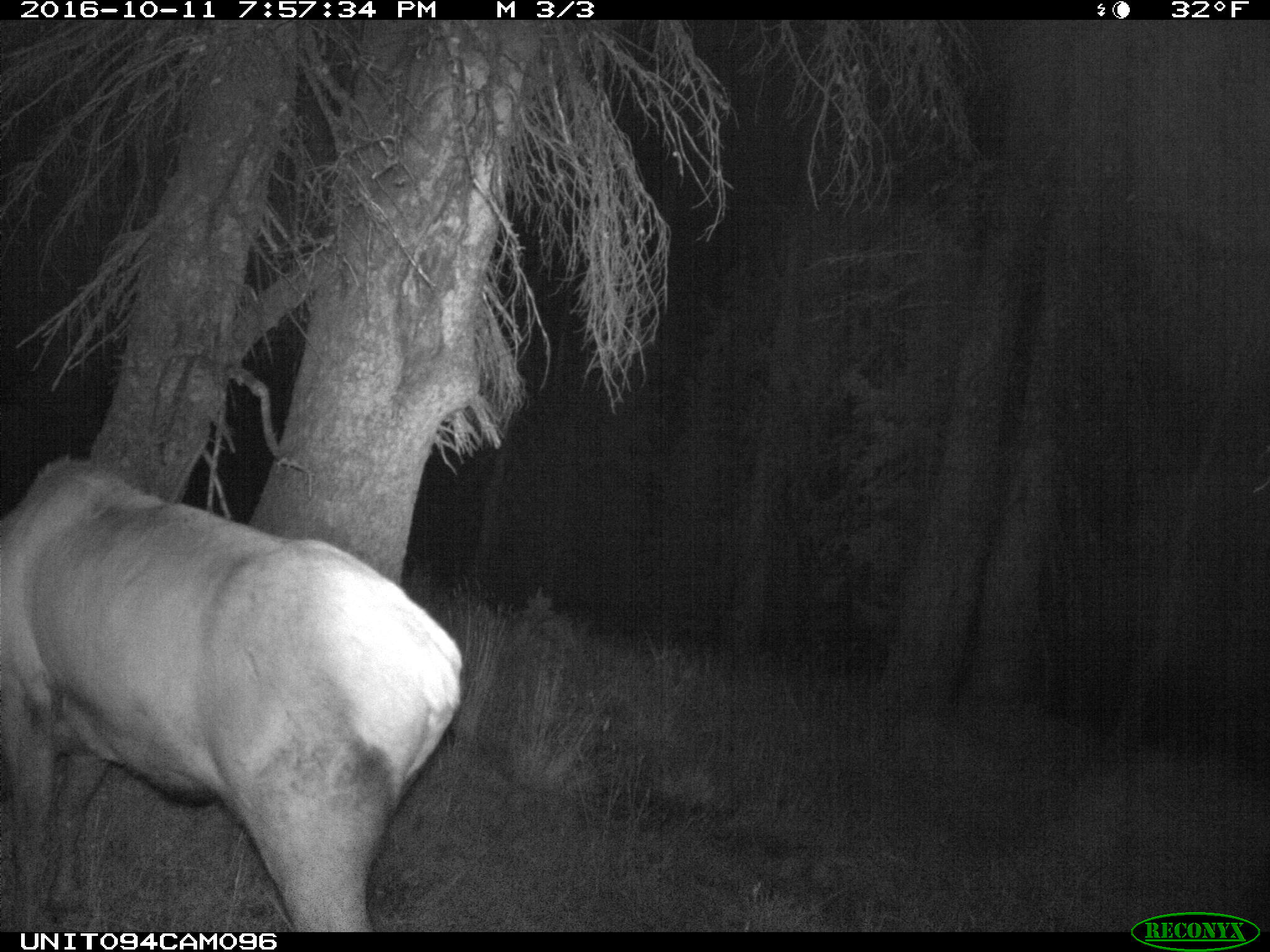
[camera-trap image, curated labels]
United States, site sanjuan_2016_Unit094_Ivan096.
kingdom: Animalia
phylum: Chordata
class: Mammalia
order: Artiodactyla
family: Cervidae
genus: Cervus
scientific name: Cervus elaphus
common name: red deer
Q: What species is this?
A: Cervus elaphus (red deer).